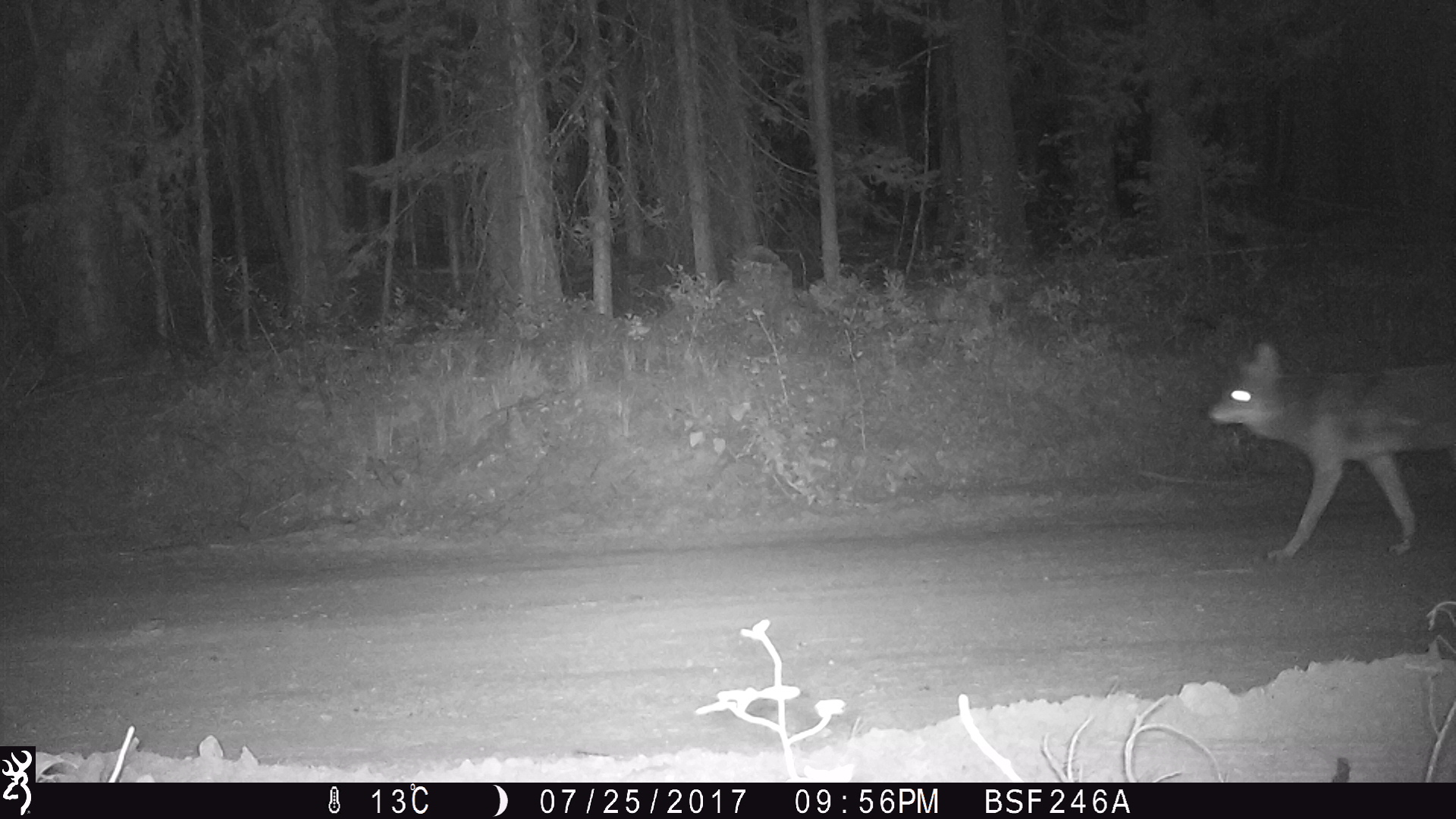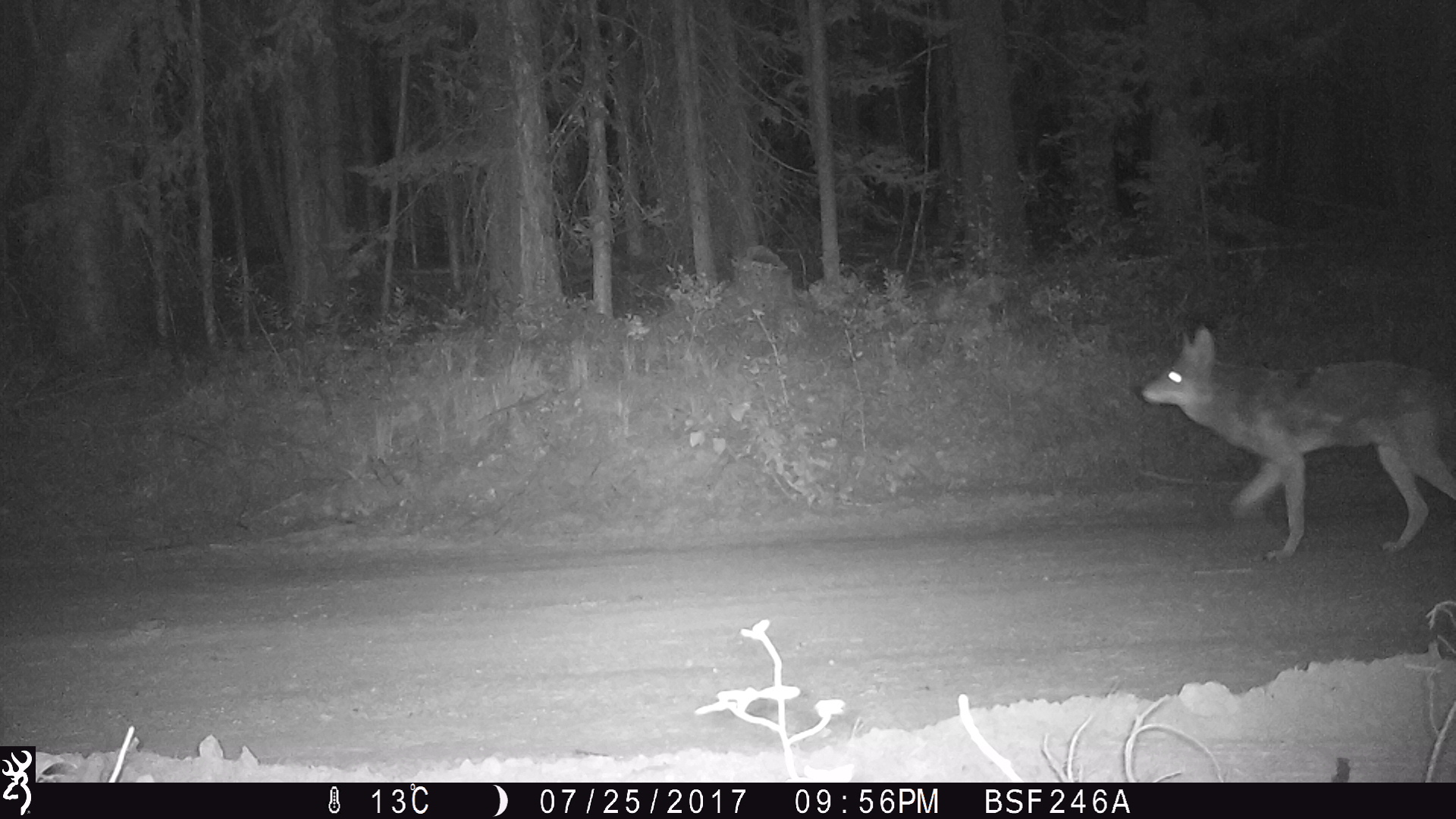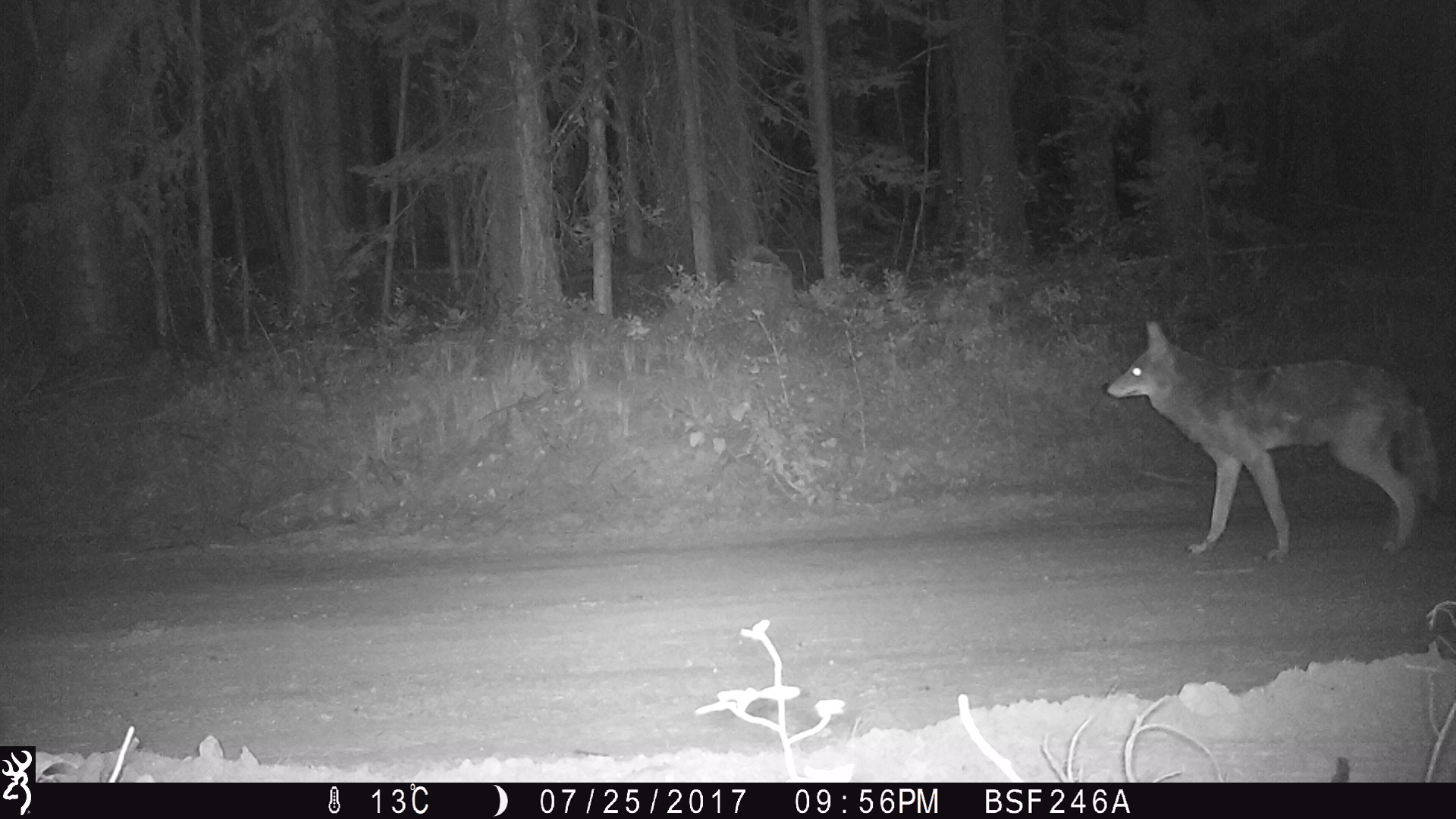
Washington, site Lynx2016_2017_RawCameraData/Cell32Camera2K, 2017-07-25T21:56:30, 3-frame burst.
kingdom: Animalia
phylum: Chordata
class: Mammalia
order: Carnivora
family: Canidae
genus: Canis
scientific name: Canis latrans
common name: coyote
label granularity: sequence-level